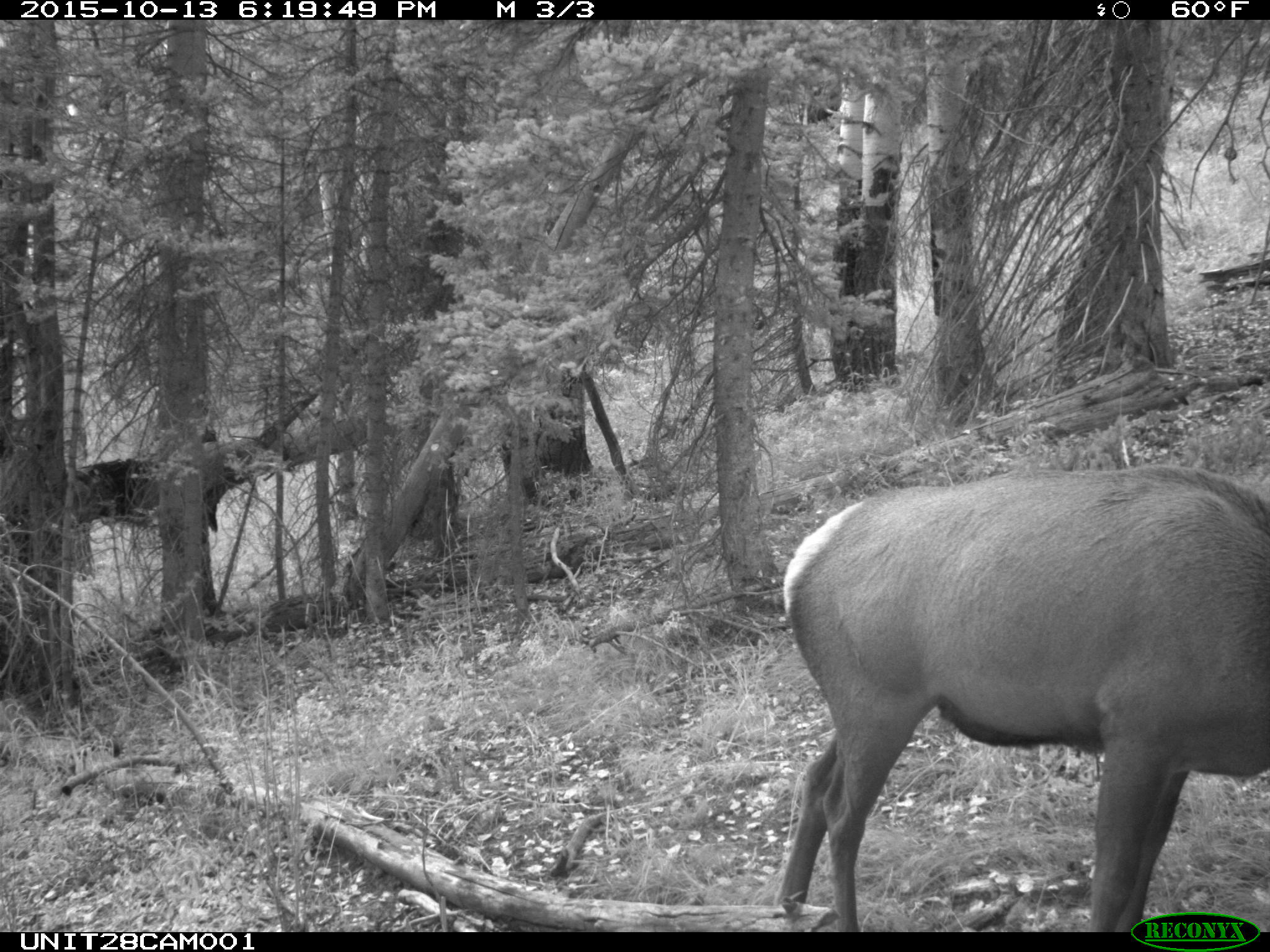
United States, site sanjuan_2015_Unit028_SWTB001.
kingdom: Animalia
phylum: Chordata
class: Mammalia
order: Artiodactyla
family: Cervidae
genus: Cervus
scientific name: Cervus elaphus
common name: red deer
Cervus elaphus (red deer).